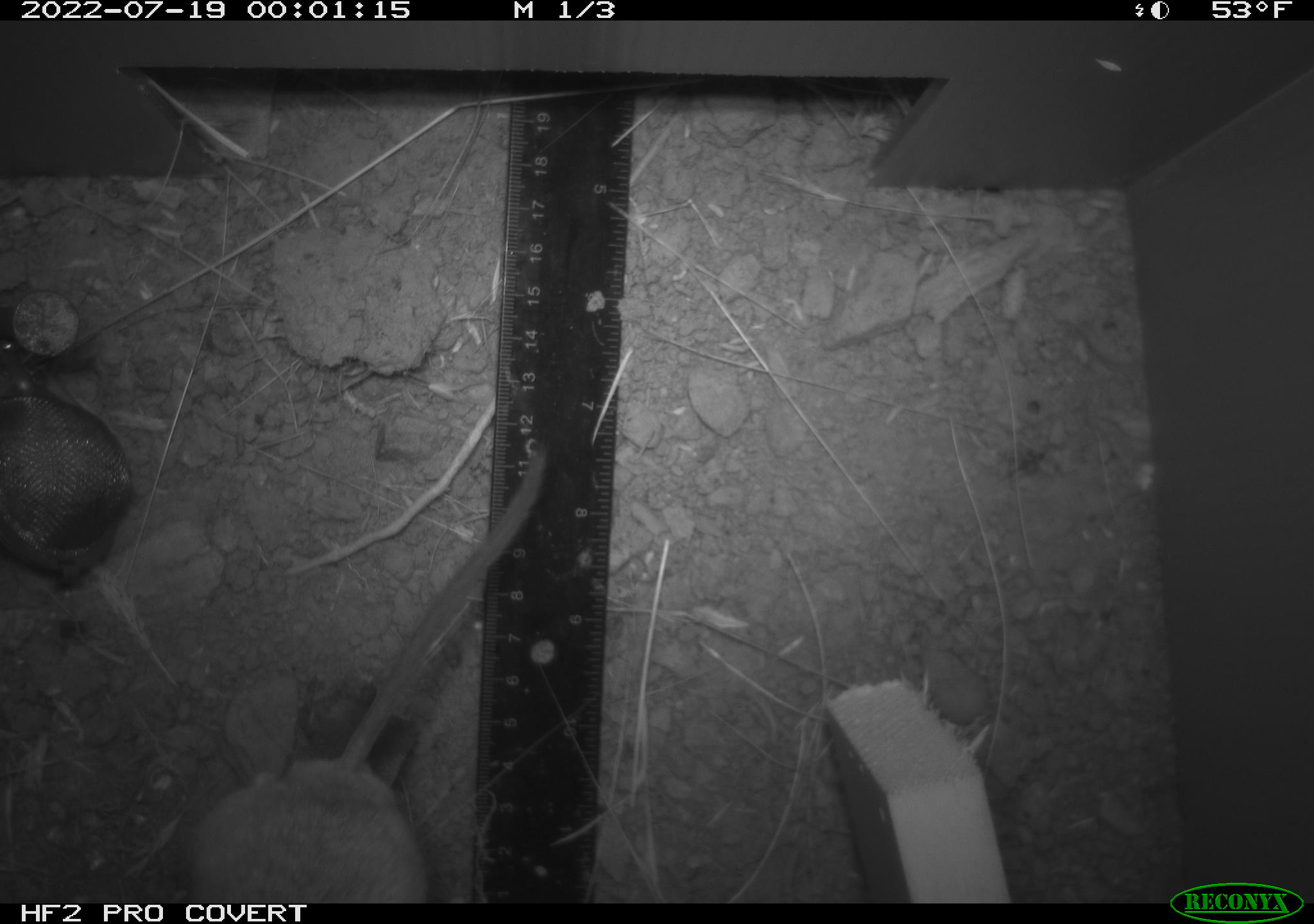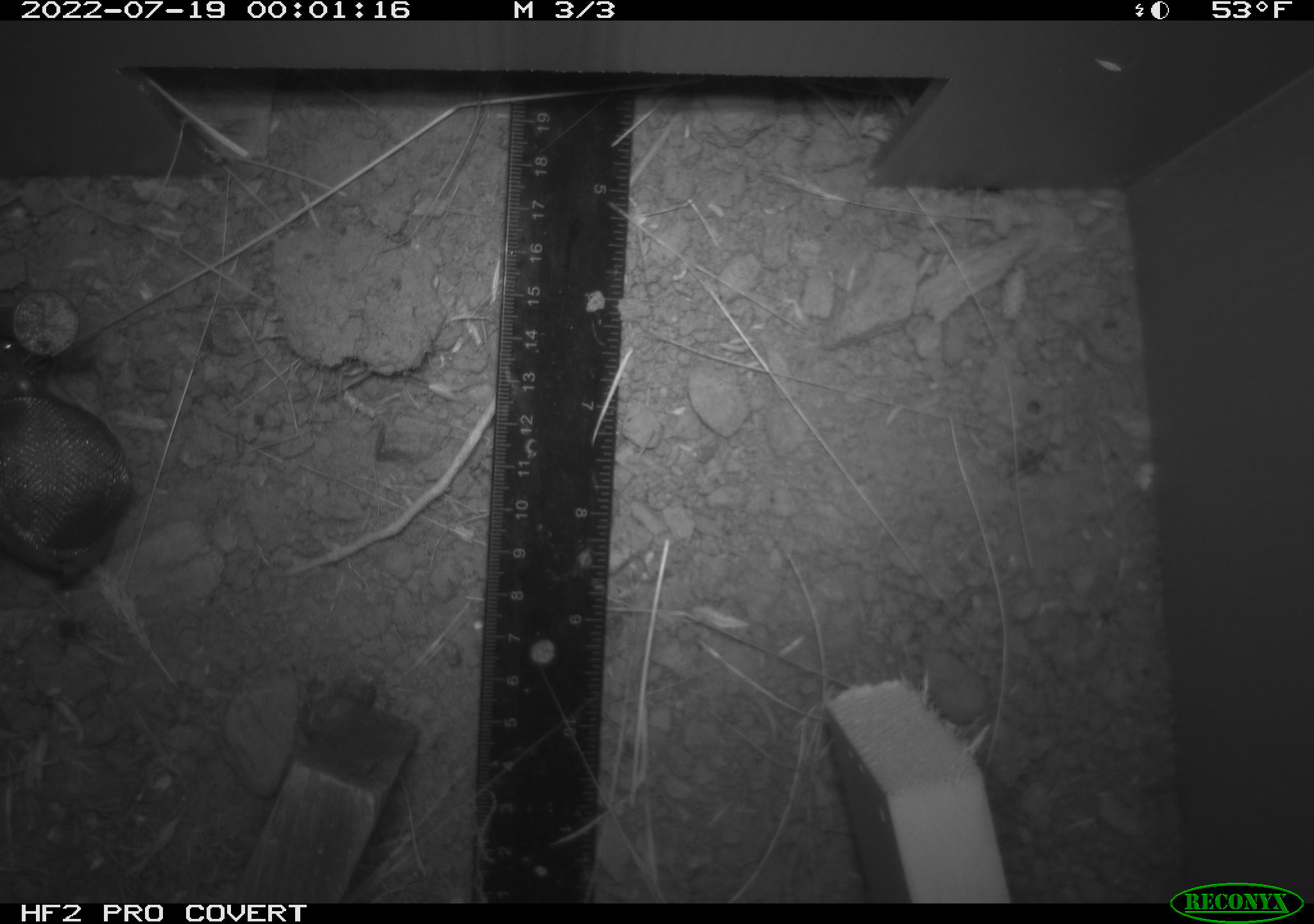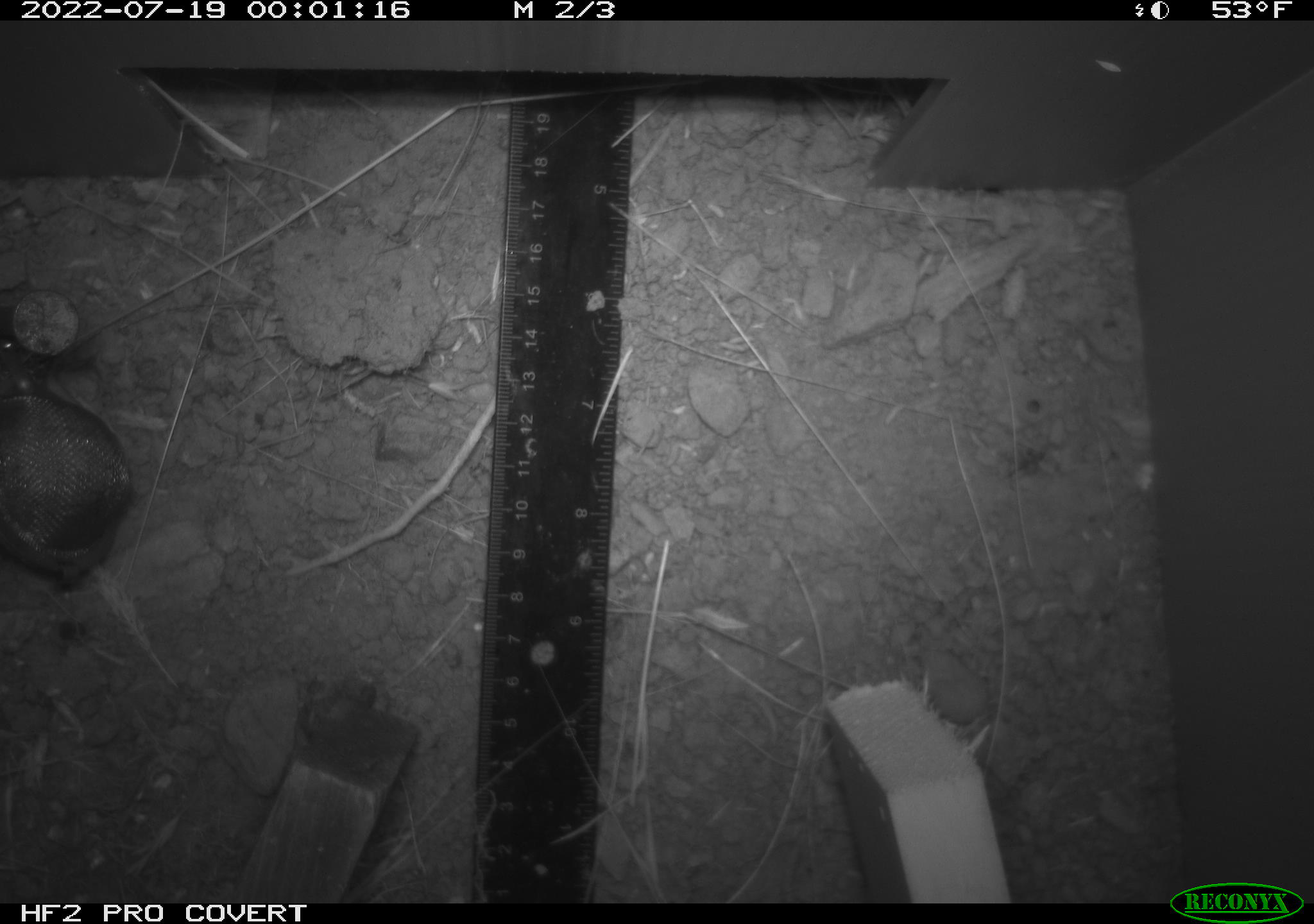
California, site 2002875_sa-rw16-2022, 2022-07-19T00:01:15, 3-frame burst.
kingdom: Animalia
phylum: Chordata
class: Mammalia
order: Rodentia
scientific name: Rodentia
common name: mouse species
Mouse species (Rodentia).